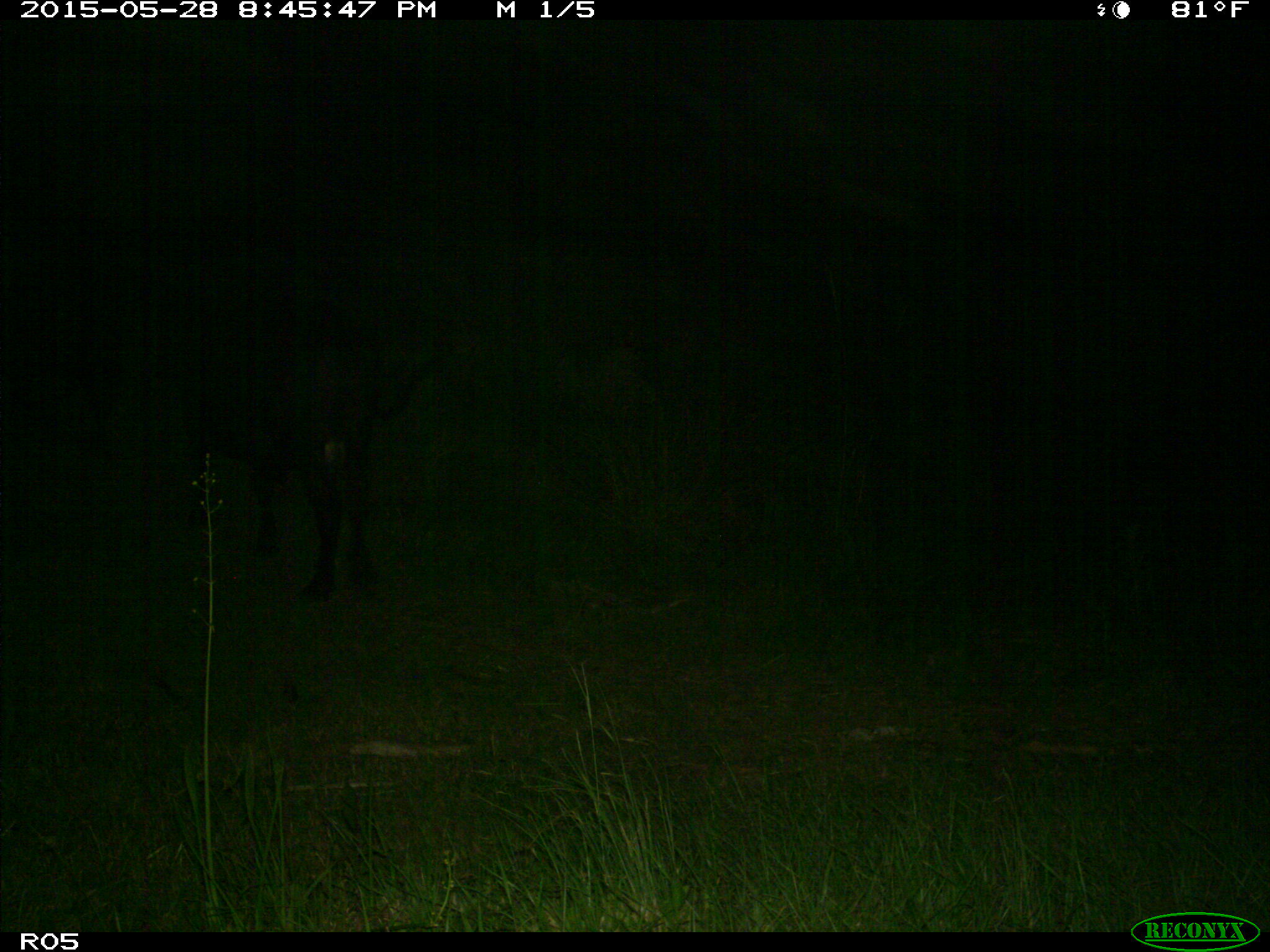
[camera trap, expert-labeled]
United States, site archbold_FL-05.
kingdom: Animalia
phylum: Chordata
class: Mammalia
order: Artiodactyla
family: Bovidae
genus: Bos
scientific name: Bos taurus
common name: domestic cow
Bos taurus (domestic cow).